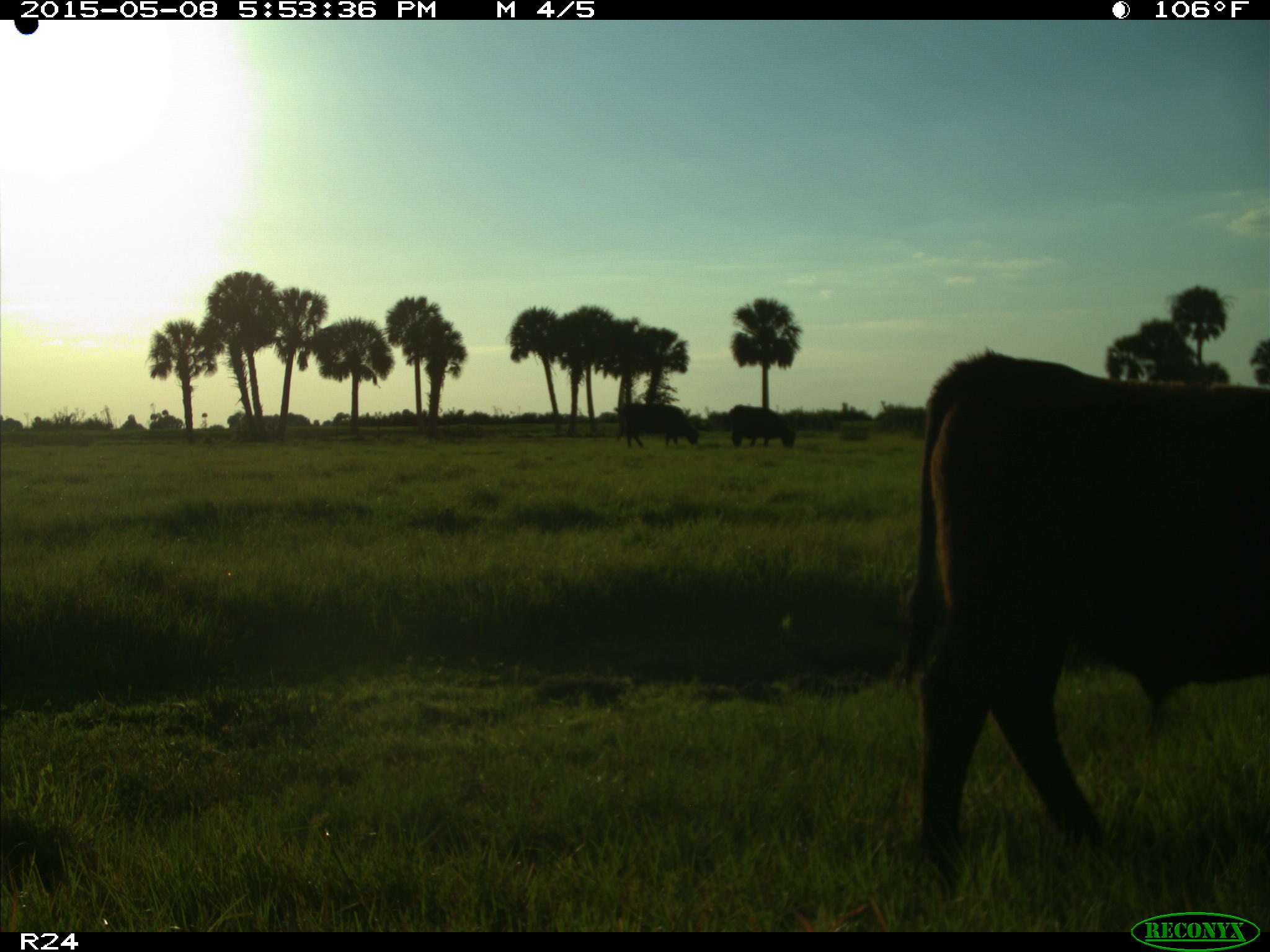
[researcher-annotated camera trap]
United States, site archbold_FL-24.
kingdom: Animalia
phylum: Chordata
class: Mammalia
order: Artiodactyla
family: Bovidae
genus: Bos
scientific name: Bos taurus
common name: domestic cow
Bos taurus (domestic cow).